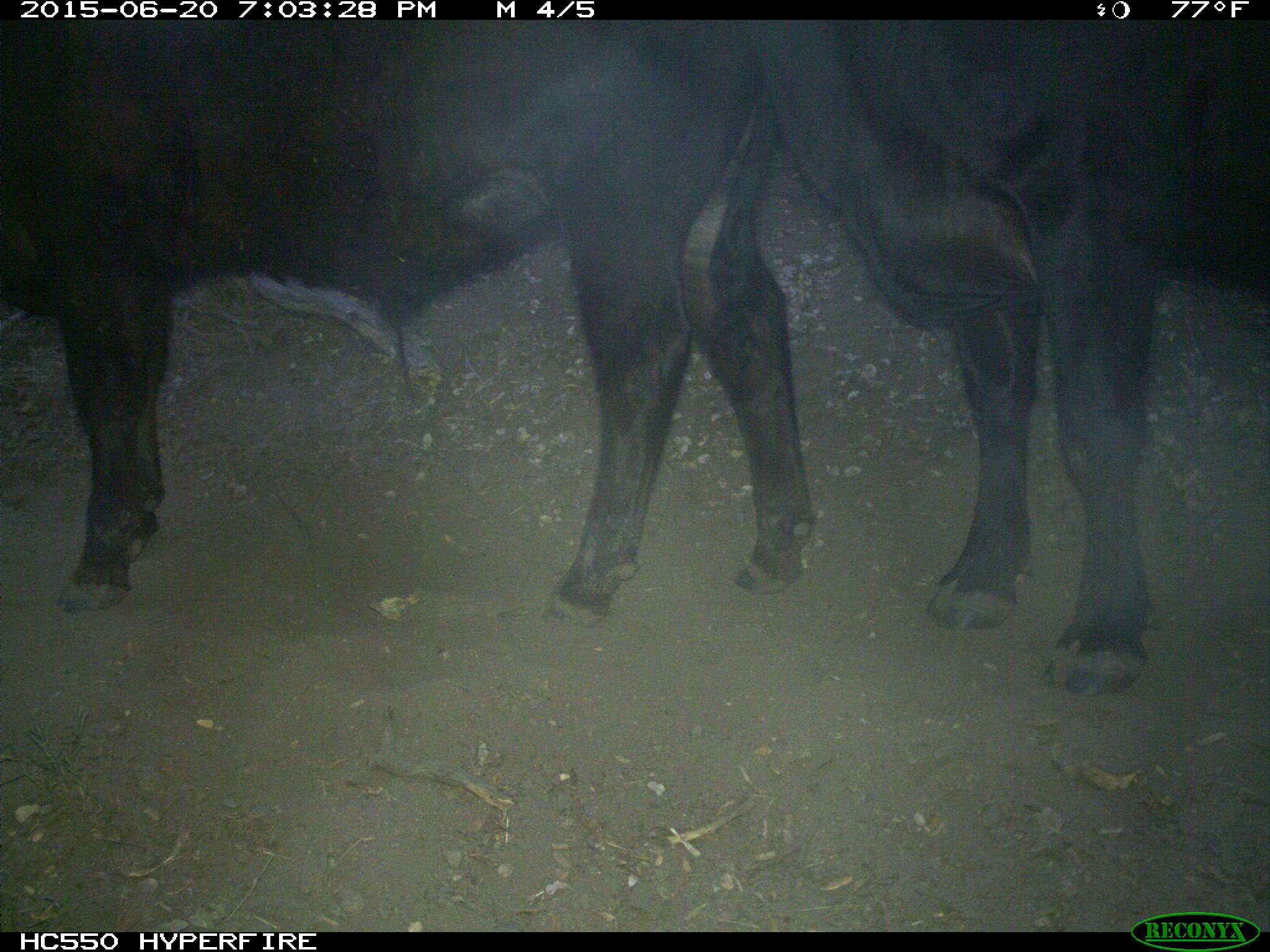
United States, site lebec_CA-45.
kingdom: Animalia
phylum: Chordata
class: Mammalia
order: Artiodactyla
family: Bovidae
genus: Bos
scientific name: Bos taurus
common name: domestic cow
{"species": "Bos taurus (domestic cow)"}